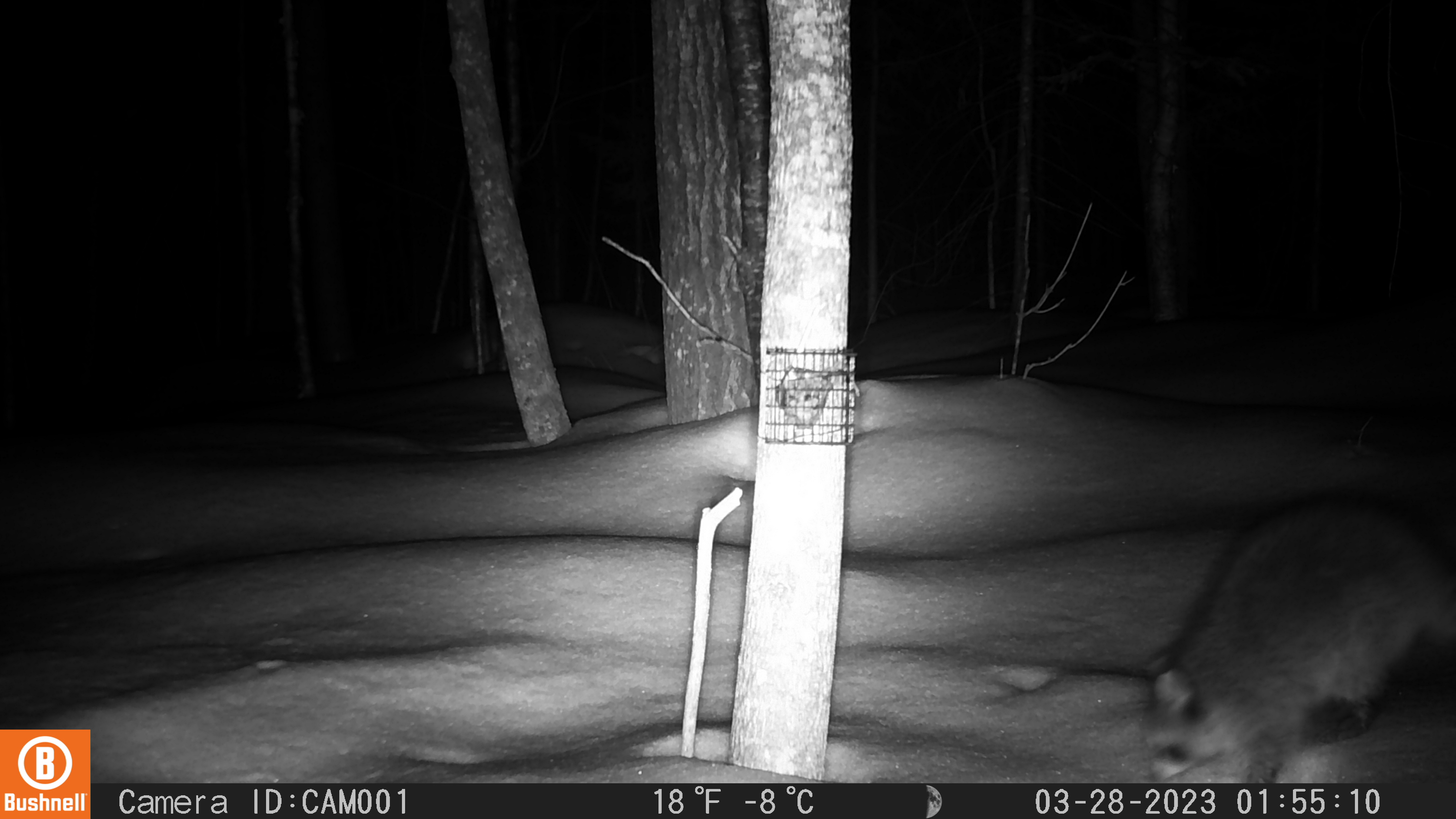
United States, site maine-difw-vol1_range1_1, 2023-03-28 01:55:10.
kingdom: Animalia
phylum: Chordata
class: Mammalia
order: Carnivora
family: Procyonidae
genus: Procyon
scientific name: Procyon lotor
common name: raccoon